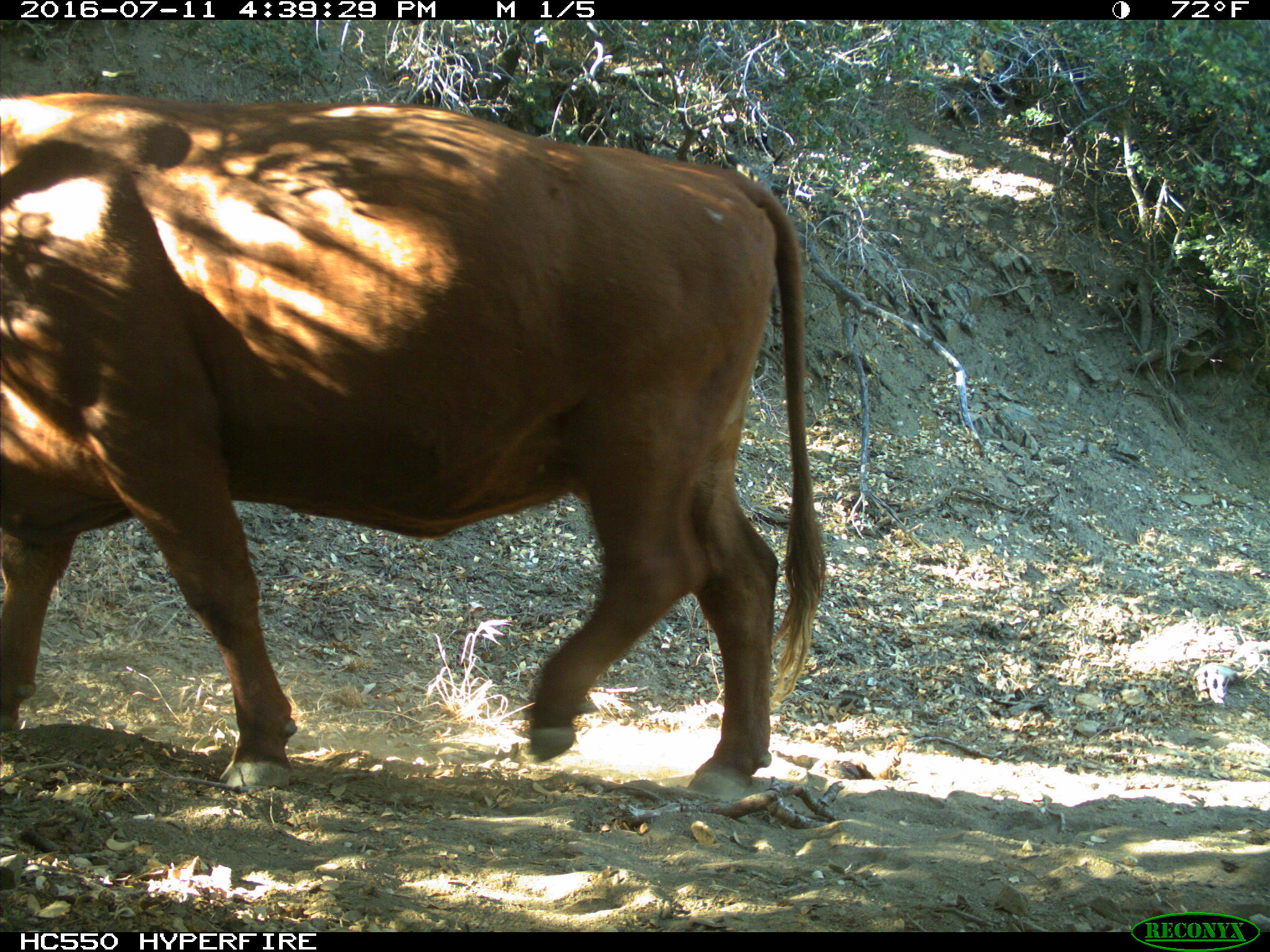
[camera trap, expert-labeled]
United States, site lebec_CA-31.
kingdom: Animalia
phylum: Chordata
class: Mammalia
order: Artiodactyla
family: Bovidae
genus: Bos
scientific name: Bos taurus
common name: domestic cow